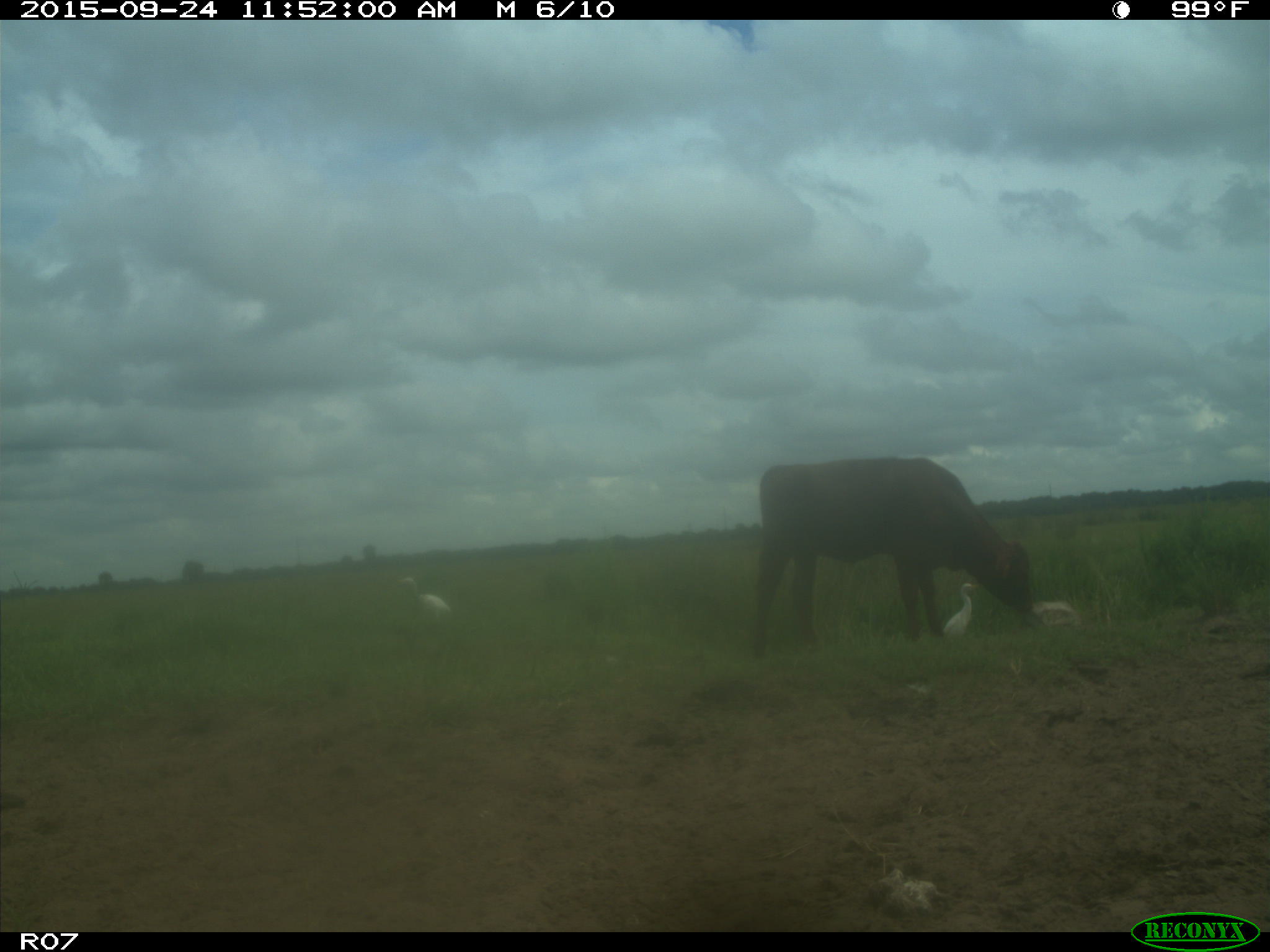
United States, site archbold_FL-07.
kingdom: Animalia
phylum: Chordata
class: Mammalia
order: Artiodactyla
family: Bovidae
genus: Bos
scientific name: Bos taurus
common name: domestic cow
Bos taurus (domestic cow).